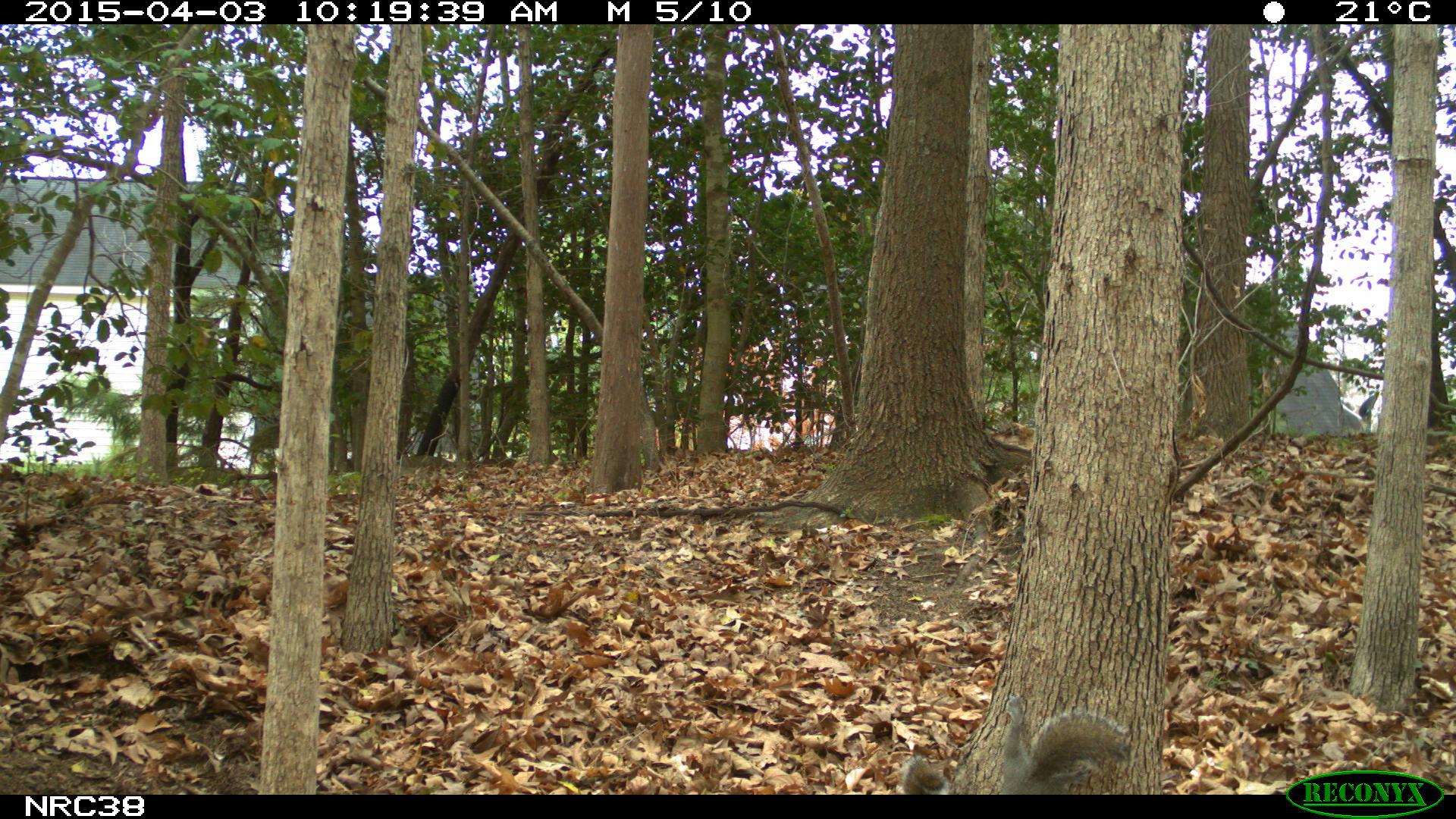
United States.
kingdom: Animalia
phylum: Chordata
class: Mammalia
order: Rodentia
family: Sciuridae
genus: Sciurus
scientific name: Sciurus carolinensis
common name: eastern gray squirrel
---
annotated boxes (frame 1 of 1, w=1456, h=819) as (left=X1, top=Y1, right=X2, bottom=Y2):
Eastern Gray Squirrel: (left=987, top=689, right=1138, bottom=794); (left=891, top=741, right=951, bottom=796)